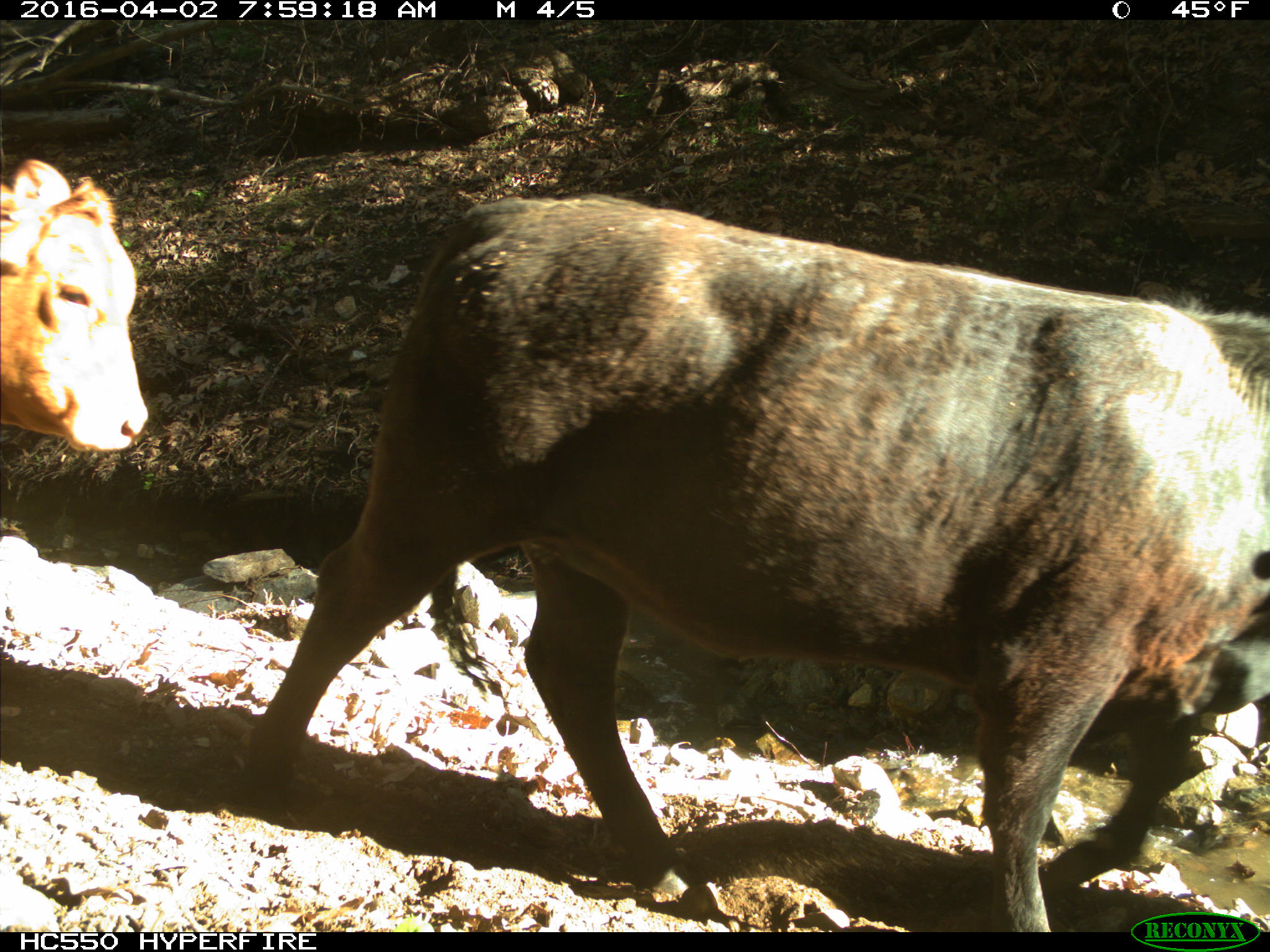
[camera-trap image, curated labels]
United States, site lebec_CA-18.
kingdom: Animalia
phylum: Chordata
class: Mammalia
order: Artiodactyla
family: Bovidae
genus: Bos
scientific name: Bos taurus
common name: domestic cow